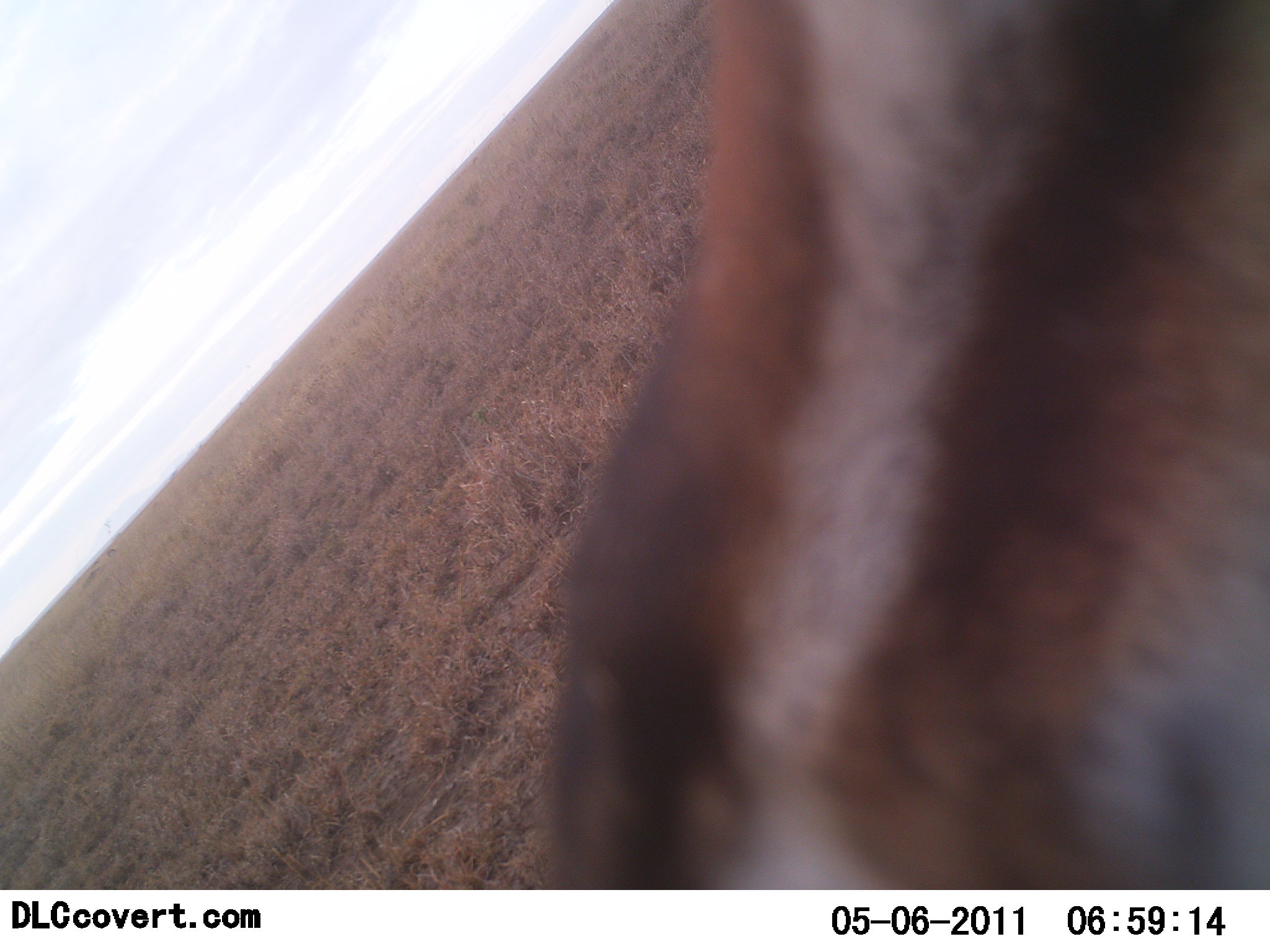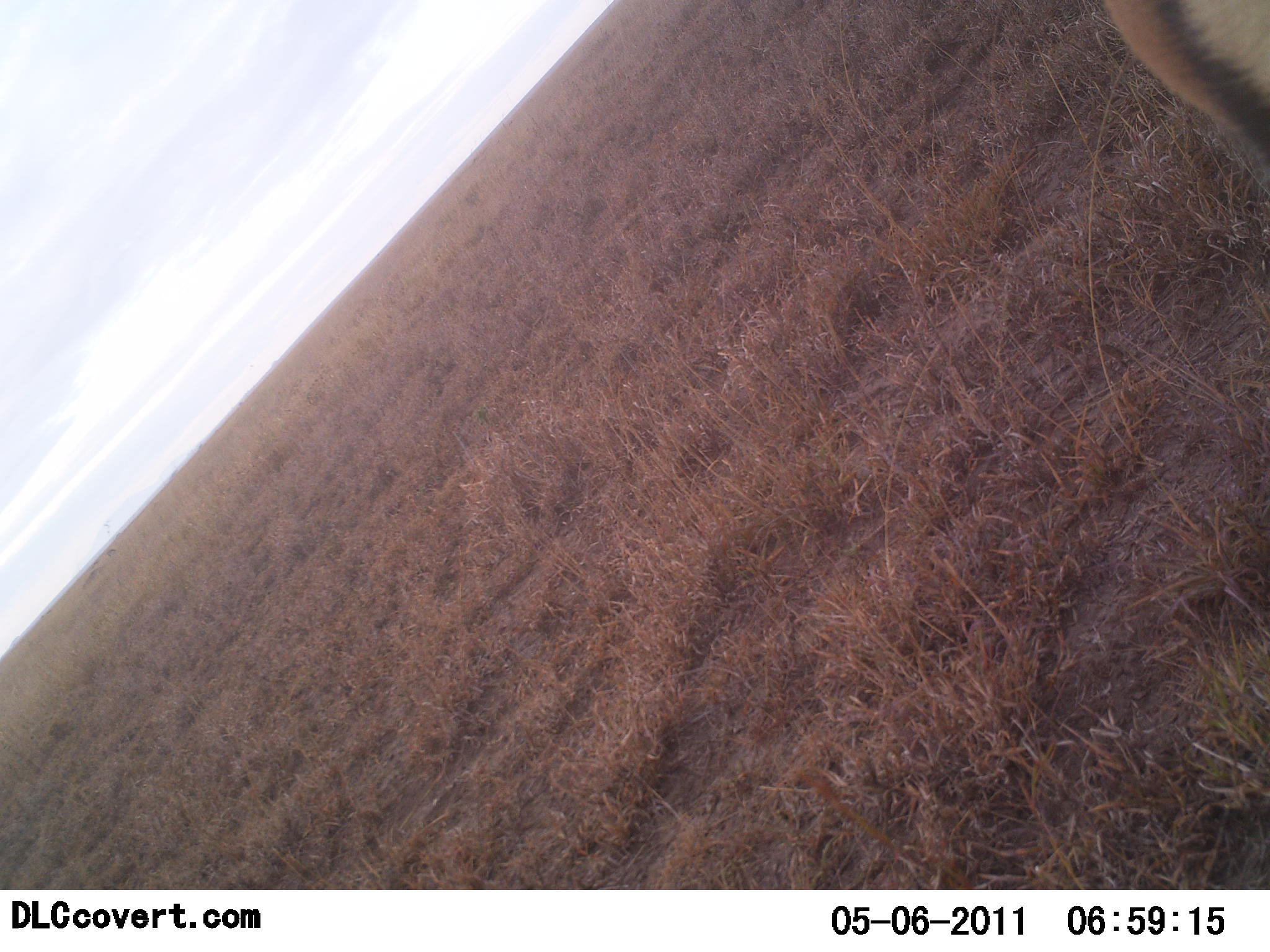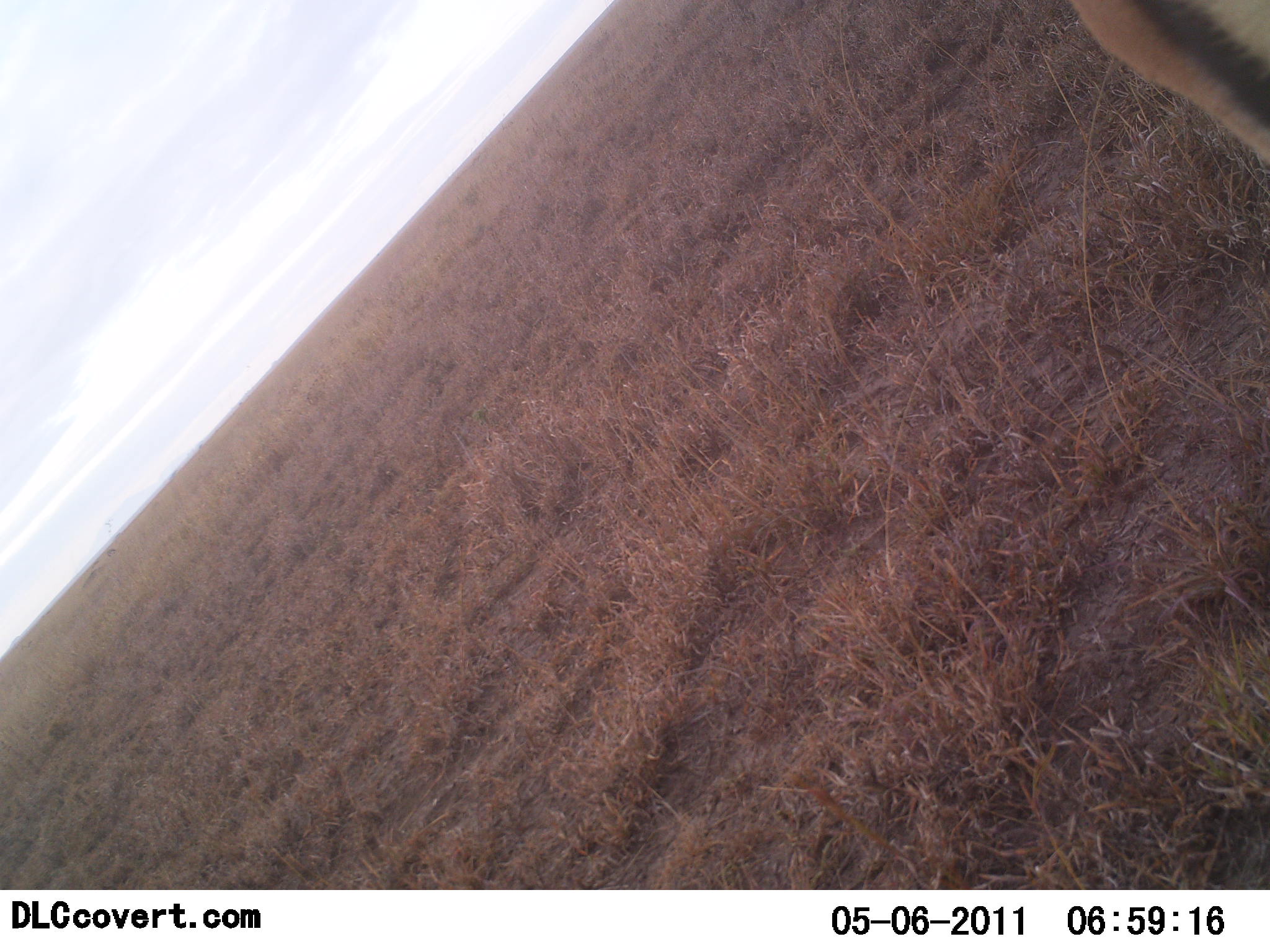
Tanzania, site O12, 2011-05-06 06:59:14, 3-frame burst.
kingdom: Animalia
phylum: Chordata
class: Mammalia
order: Artiodactyla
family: Bovidae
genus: Eudorcas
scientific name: Eudorcas thomsonii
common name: thomson's gazelle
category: gazellethomsons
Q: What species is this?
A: Gazellethomsons (thomson's gazelle) (Eudorcas thomsonii).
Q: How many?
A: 1.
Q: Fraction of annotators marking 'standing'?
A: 50%.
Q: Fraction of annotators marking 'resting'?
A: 0%.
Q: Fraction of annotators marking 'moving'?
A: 40%.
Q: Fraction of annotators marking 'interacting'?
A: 10%.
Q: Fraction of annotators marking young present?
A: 0%.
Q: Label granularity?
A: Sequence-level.